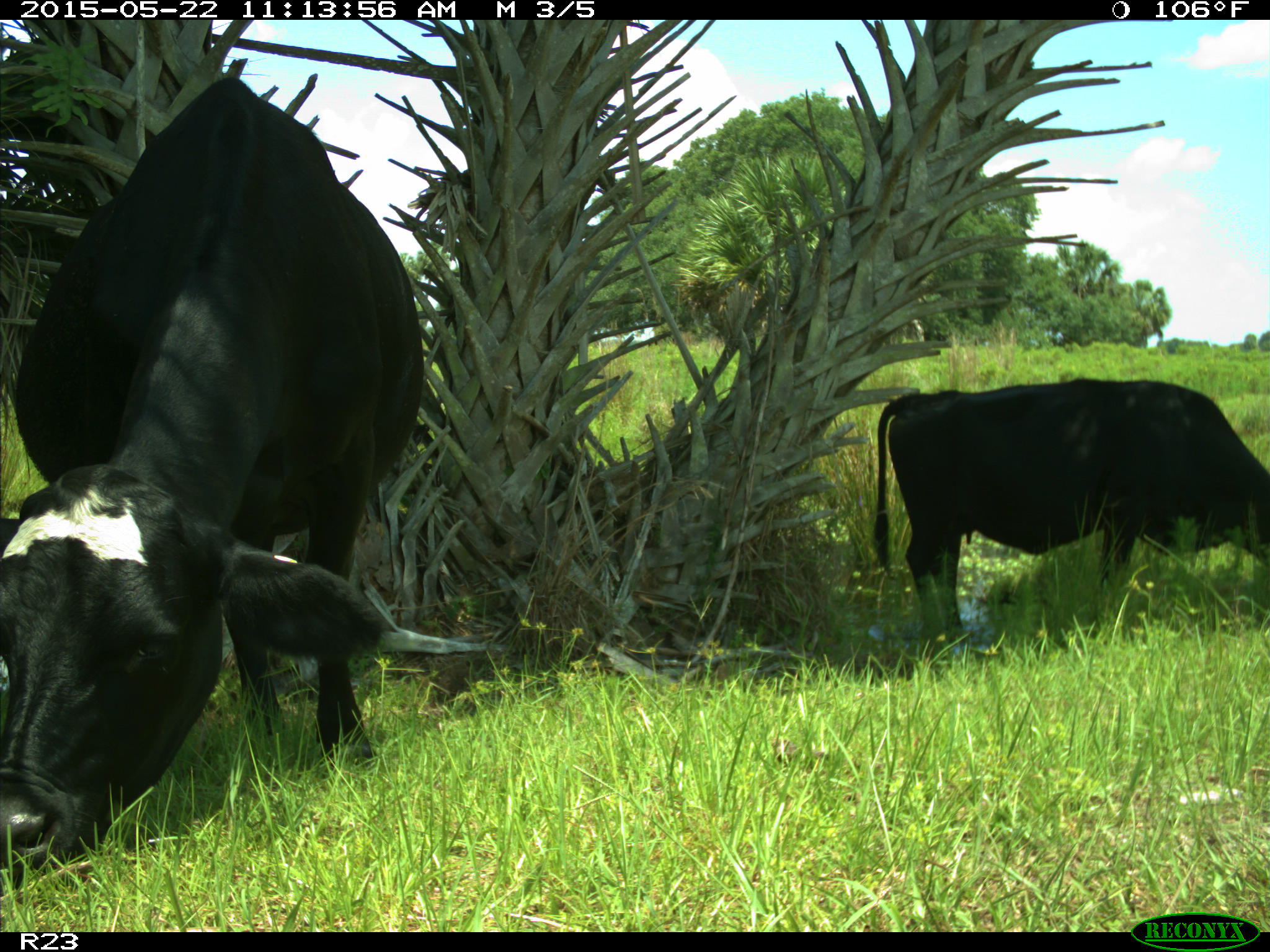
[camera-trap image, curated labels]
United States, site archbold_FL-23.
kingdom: Animalia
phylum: Chordata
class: Mammalia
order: Artiodactyla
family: Bovidae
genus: Bos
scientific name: Bos taurus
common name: domestic cow